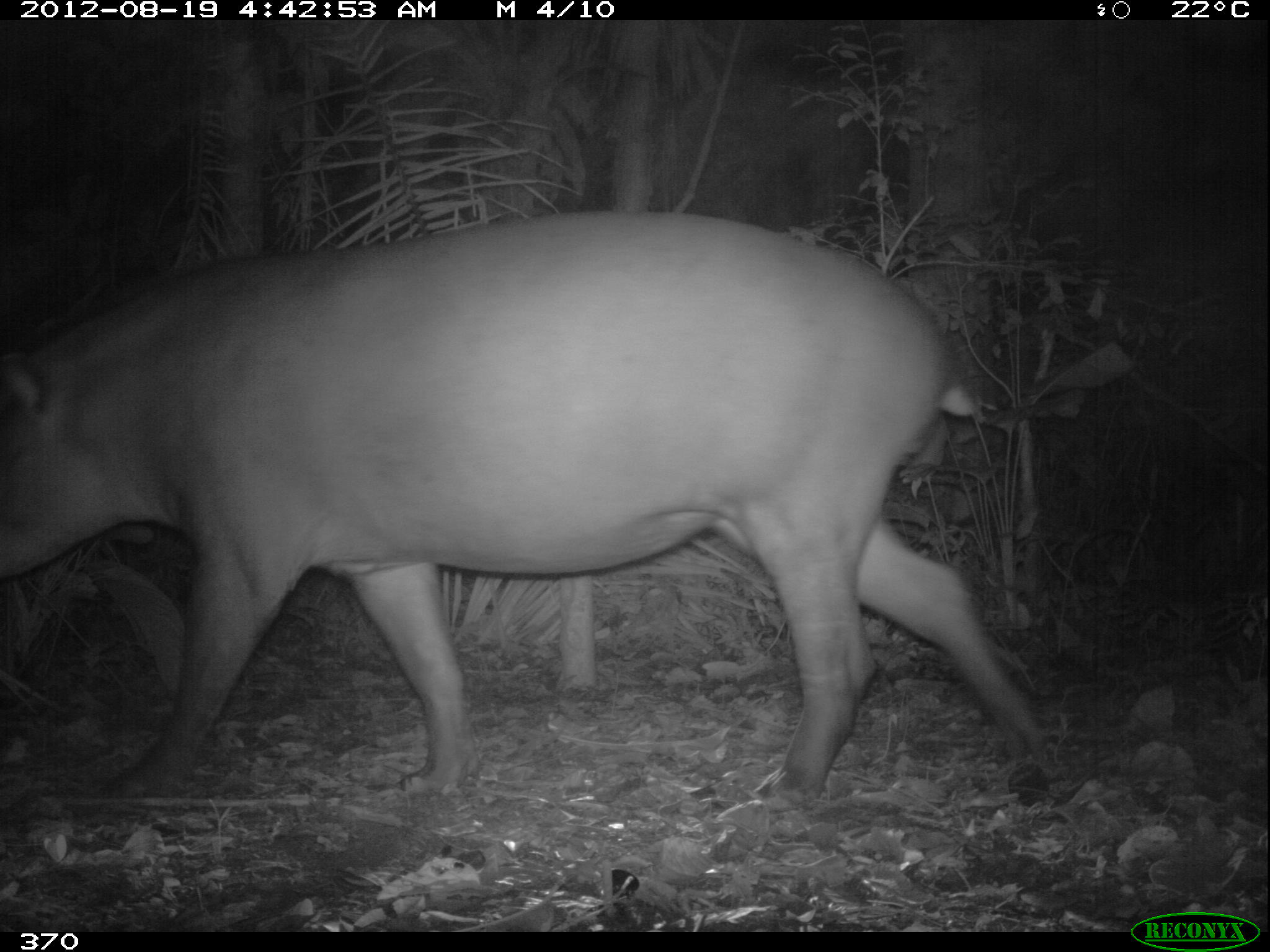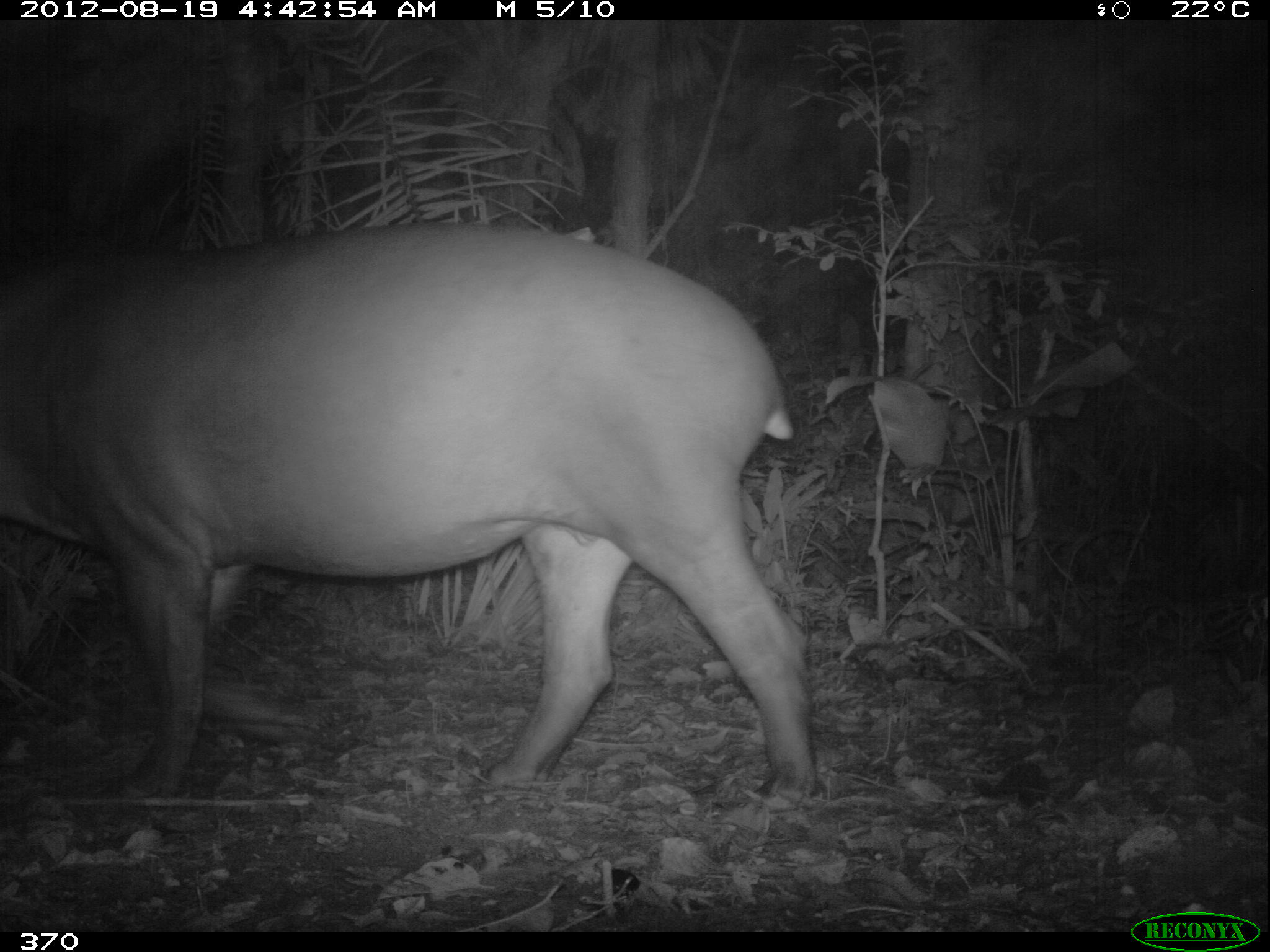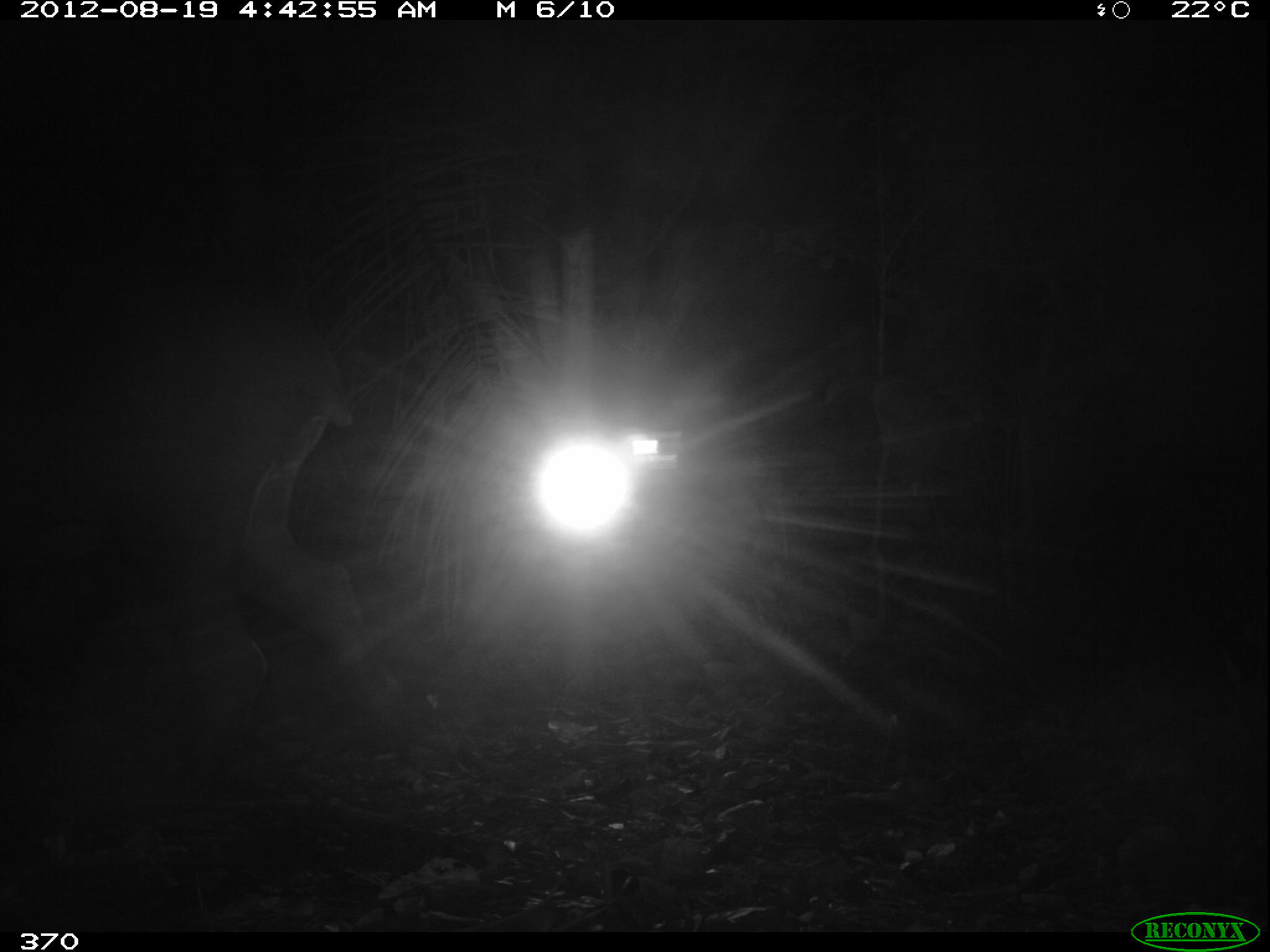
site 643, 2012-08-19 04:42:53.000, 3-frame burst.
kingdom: Animalia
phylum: Chordata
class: Mammalia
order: Perissodactyla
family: Tapiridae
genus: Tapirus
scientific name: Tapirus terrestris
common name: south american tapir